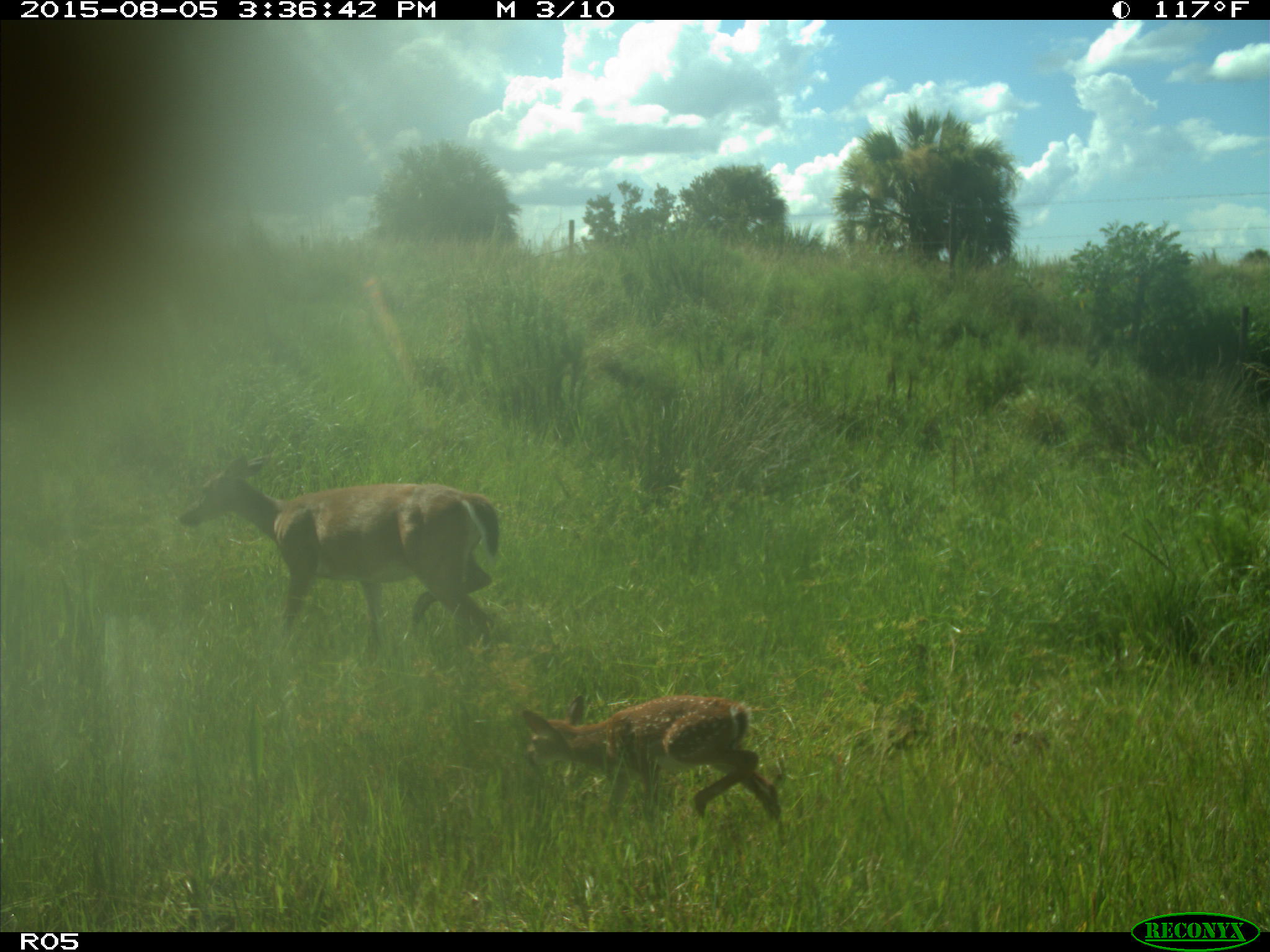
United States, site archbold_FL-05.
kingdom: Animalia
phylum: Chordata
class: Mammalia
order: Artiodactyla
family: Cervidae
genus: Odocoileus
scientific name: Odocoileus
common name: deer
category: unidentified deer